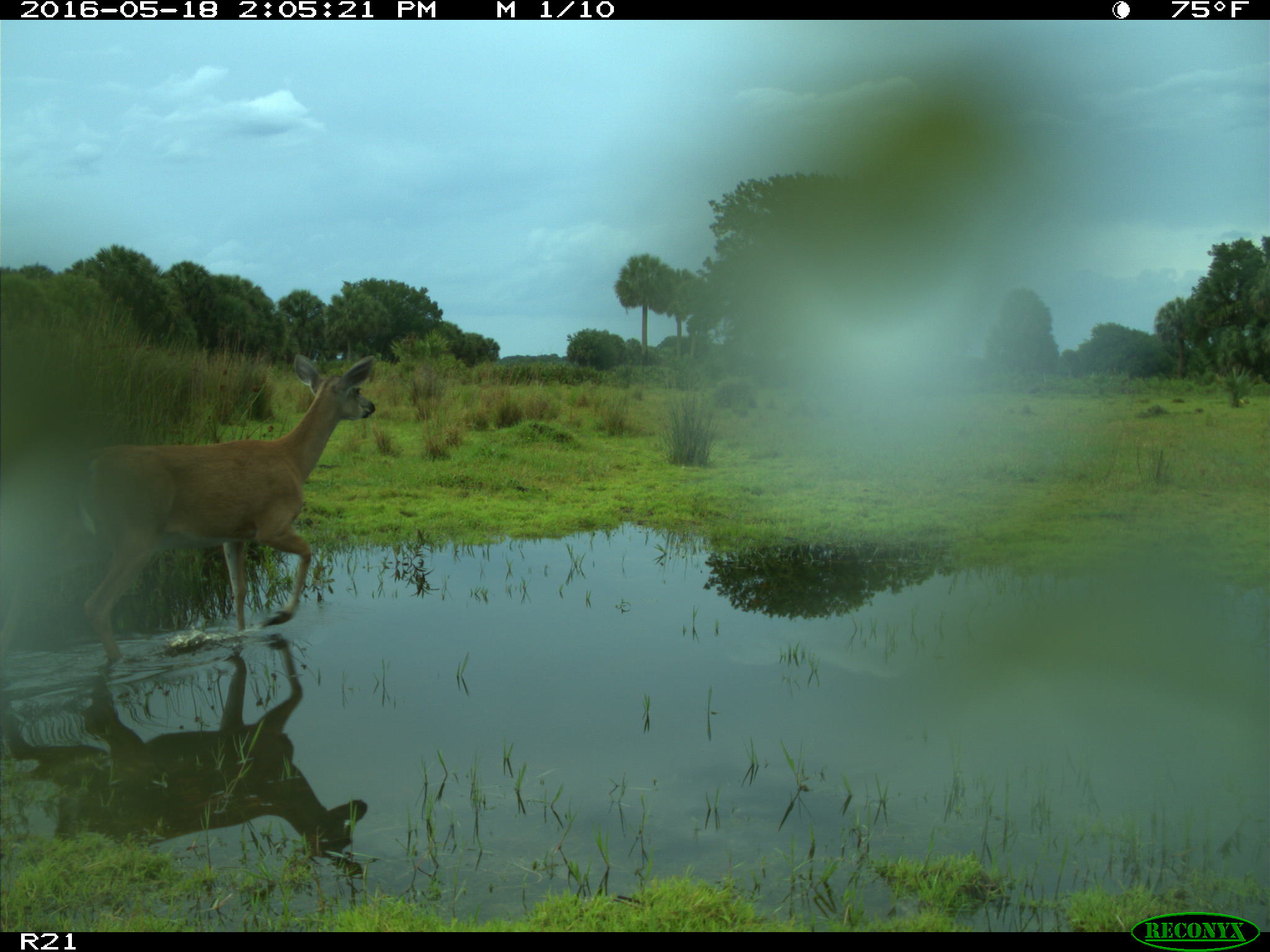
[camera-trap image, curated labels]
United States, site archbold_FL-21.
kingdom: Animalia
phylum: Chordata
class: Mammalia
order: Artiodactyla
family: Cervidae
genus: Odocoileus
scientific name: Odocoileus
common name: deer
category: unidentified deer